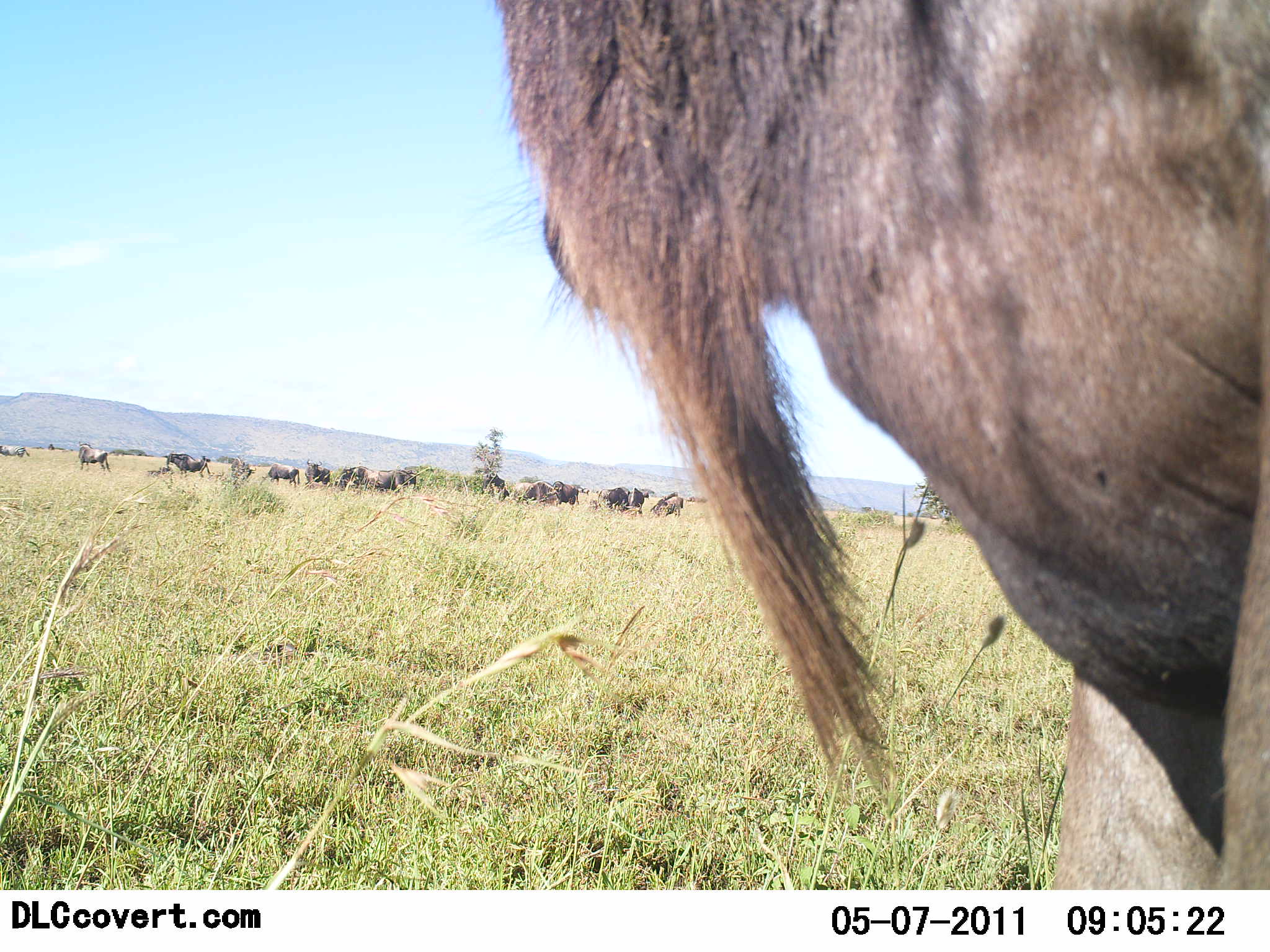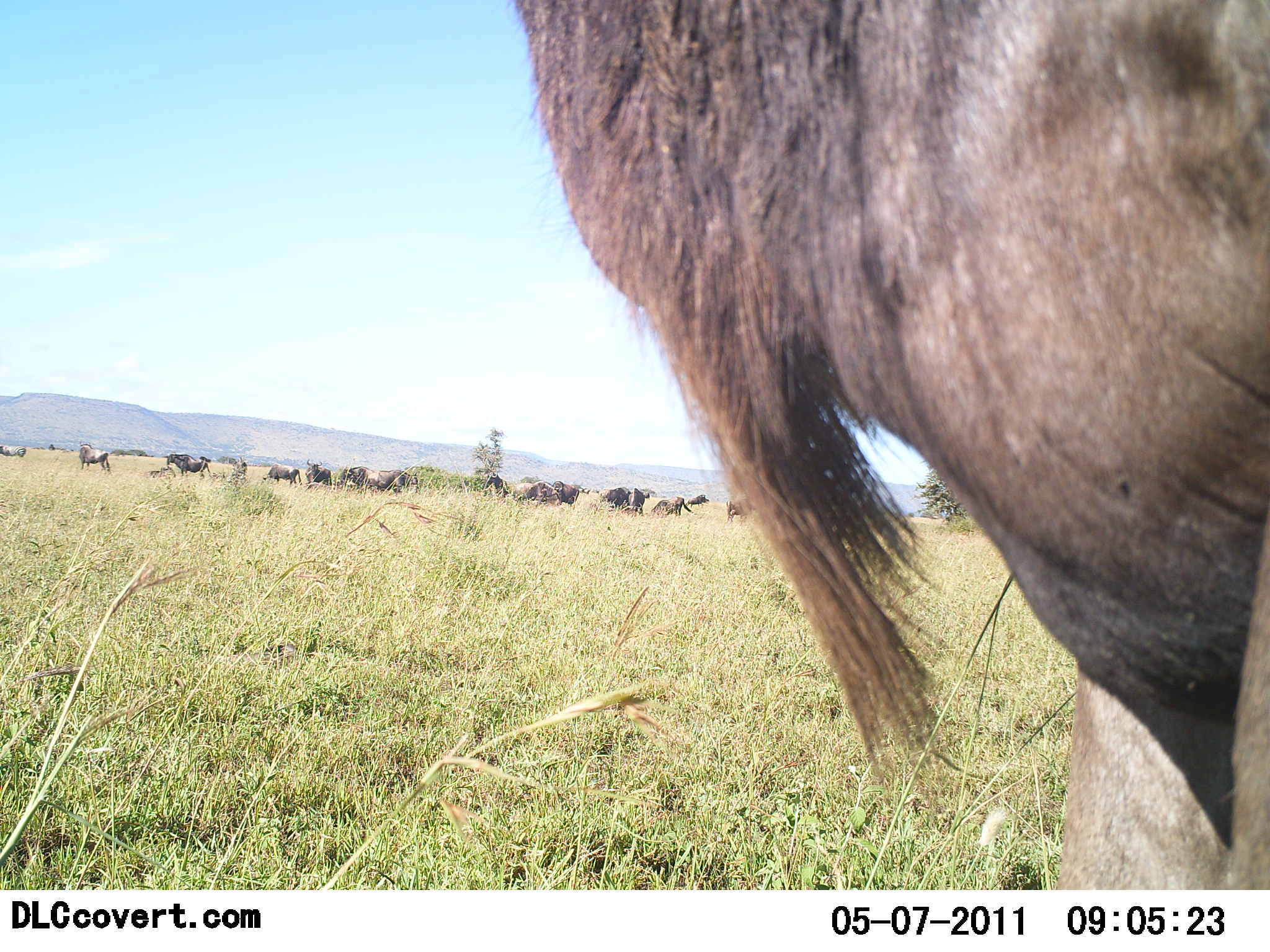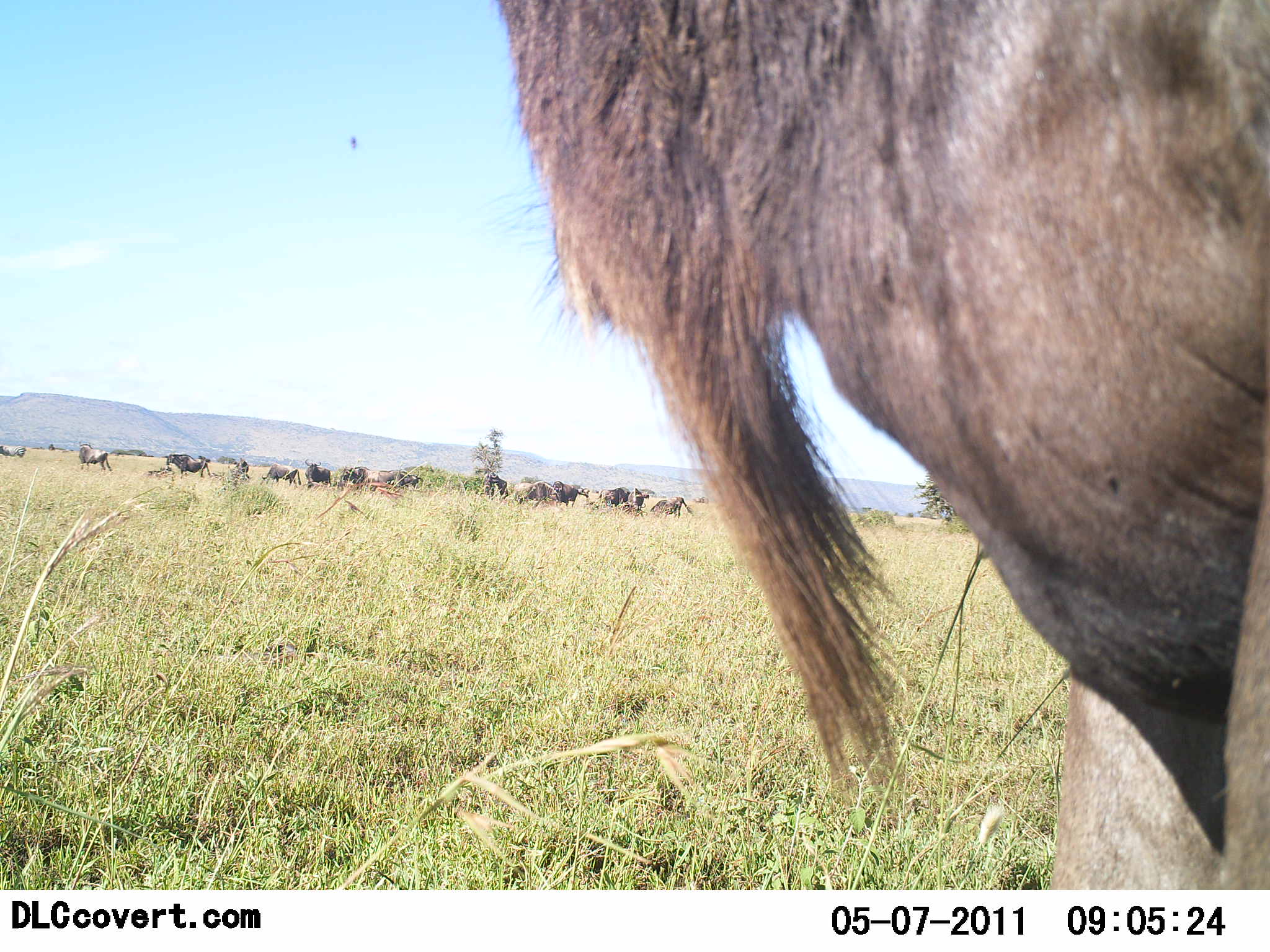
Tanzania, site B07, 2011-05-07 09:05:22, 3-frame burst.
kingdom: Animalia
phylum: Chordata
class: Mammalia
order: Artiodactyla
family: Bovidae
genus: Connochaetes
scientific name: Connochaetes taurinus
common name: blue wildebeest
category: wildebeest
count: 11-50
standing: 88%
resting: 6%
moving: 19%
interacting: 0%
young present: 0%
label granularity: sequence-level